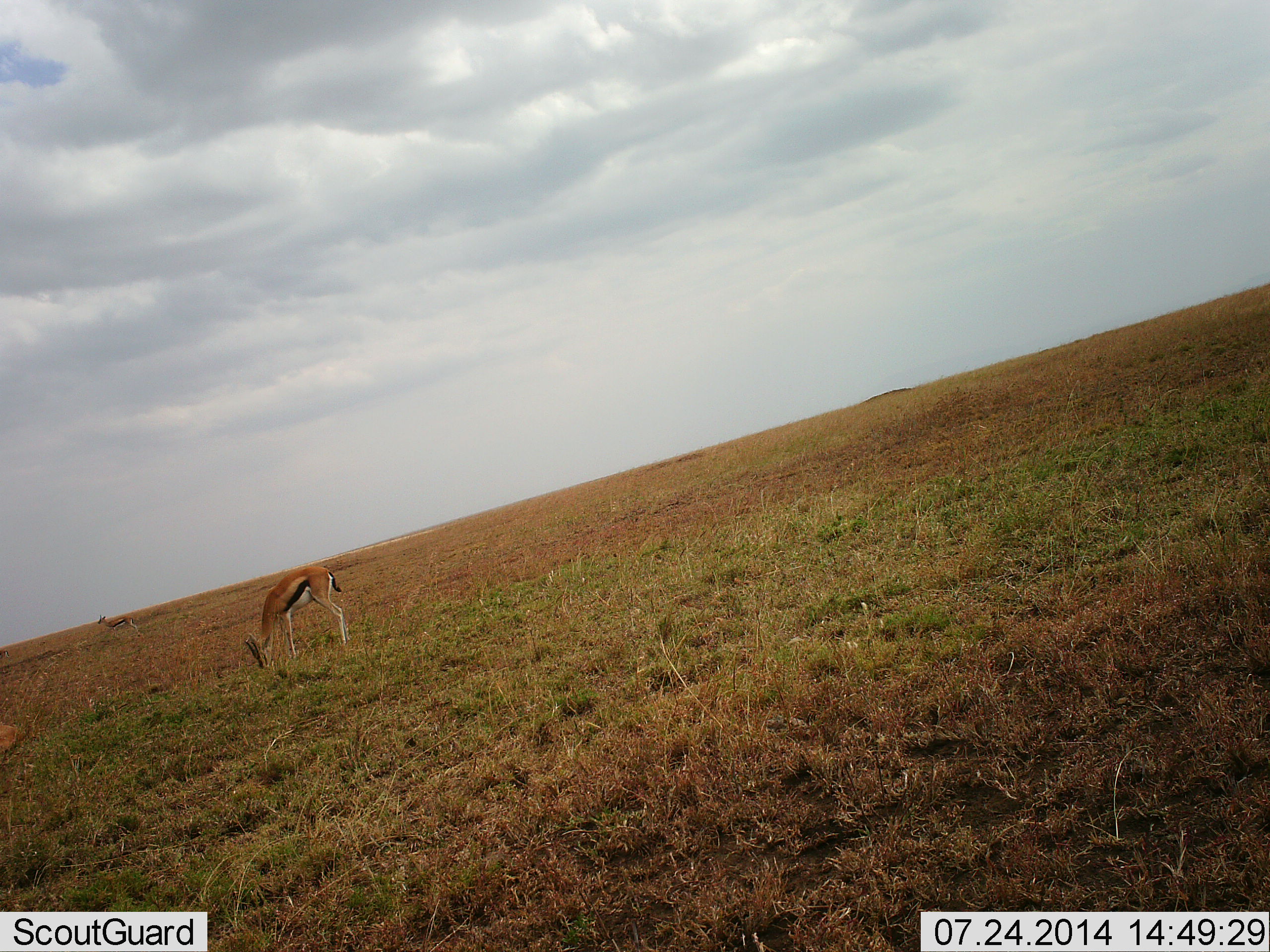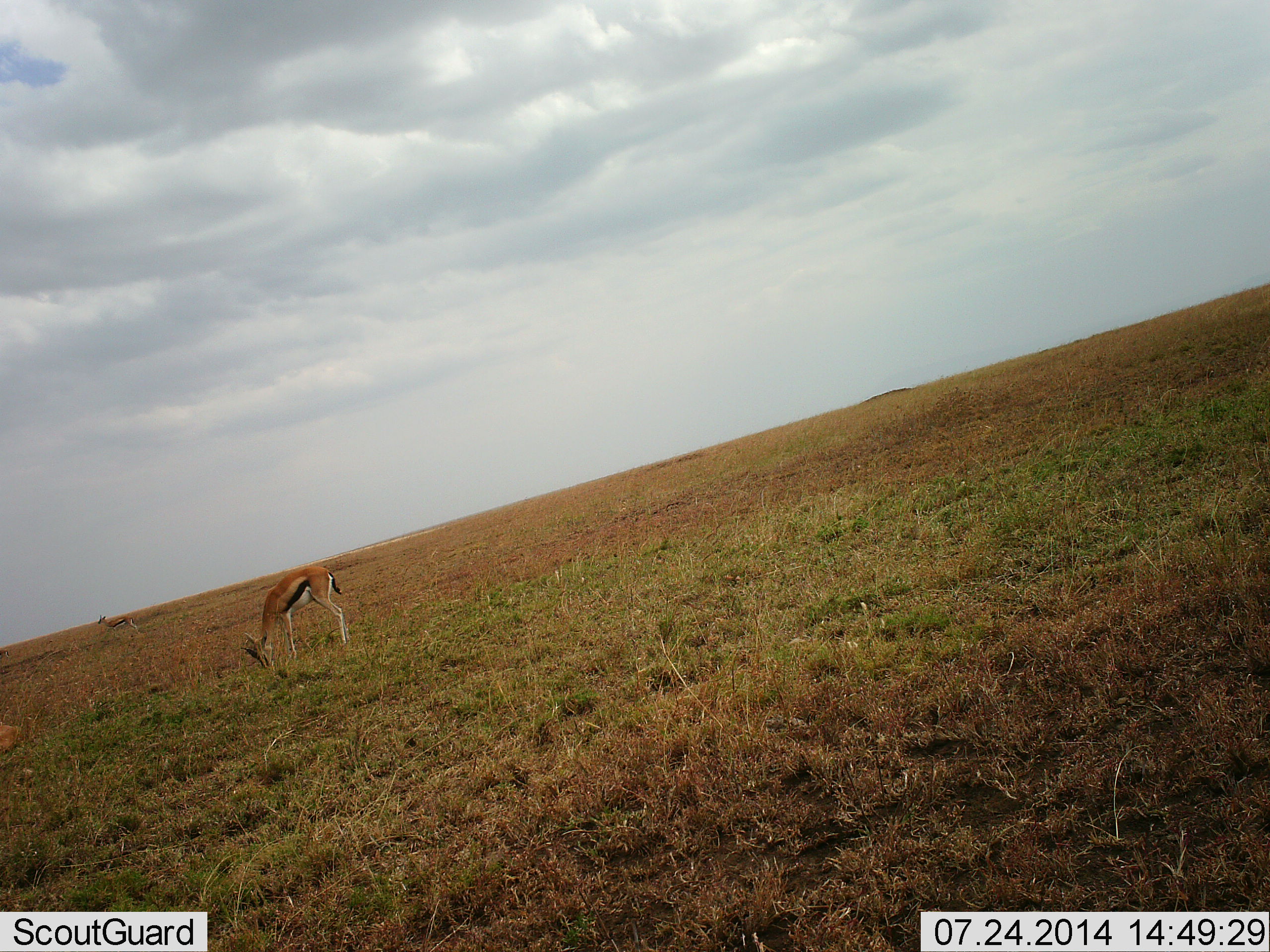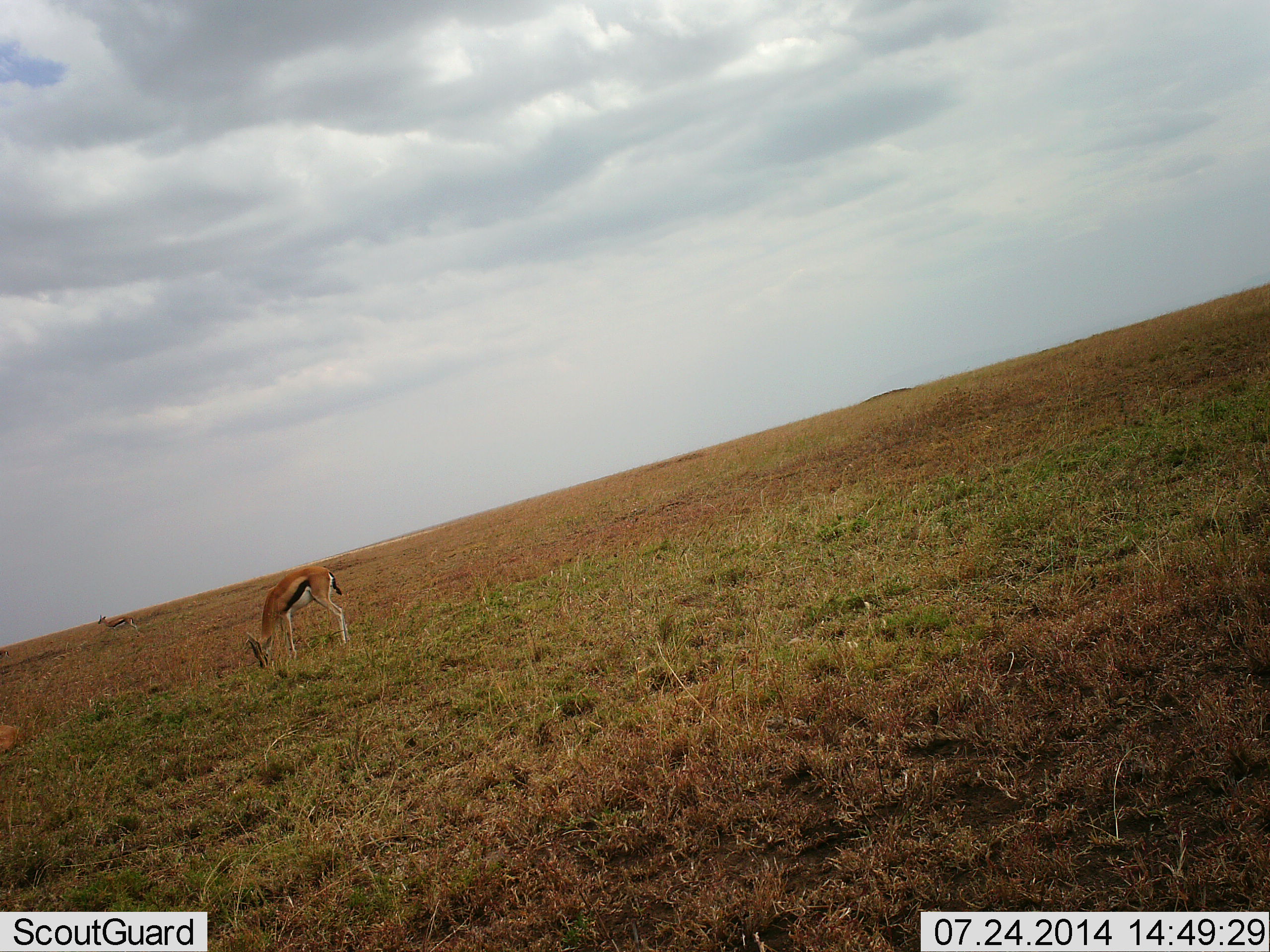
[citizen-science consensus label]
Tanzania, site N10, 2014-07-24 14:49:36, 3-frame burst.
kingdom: Animalia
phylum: Chordata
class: Mammalia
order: Artiodactyla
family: Bovidae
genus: Eudorcas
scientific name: Eudorcas thomsonii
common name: thomson's gazelle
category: gazellethomsons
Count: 1.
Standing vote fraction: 40%.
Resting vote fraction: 10%.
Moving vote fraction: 0%.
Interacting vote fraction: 0%.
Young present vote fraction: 10%.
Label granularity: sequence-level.